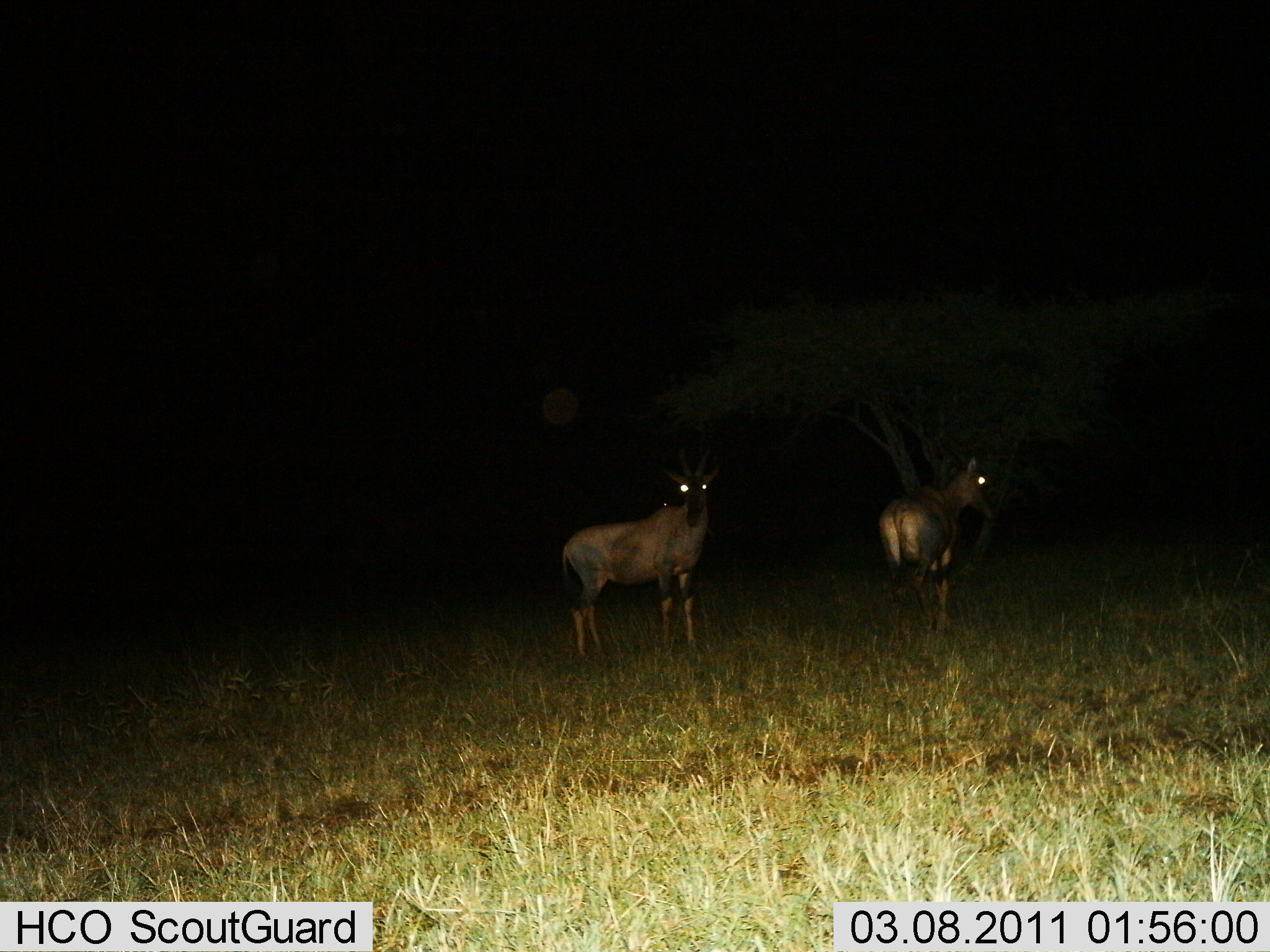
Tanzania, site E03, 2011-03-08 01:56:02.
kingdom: Animalia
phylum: Chordata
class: Mammalia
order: Artiodactyla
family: Bovidae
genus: Damaliscus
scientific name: Damaliscus lunatus jimela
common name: topi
Topi (Damaliscus lunatus jimela), count 2. Behavior (volunteer vote fractions): standing 100%, resting 0%, moving 0%, interacting 0%. Young present (vote fraction): 0%. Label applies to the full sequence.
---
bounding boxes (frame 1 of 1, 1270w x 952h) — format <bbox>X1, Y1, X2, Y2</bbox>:
animal: <bbox>557, 457, 724, 664</bbox>; <bbox>876, 457, 997, 634</bbox>